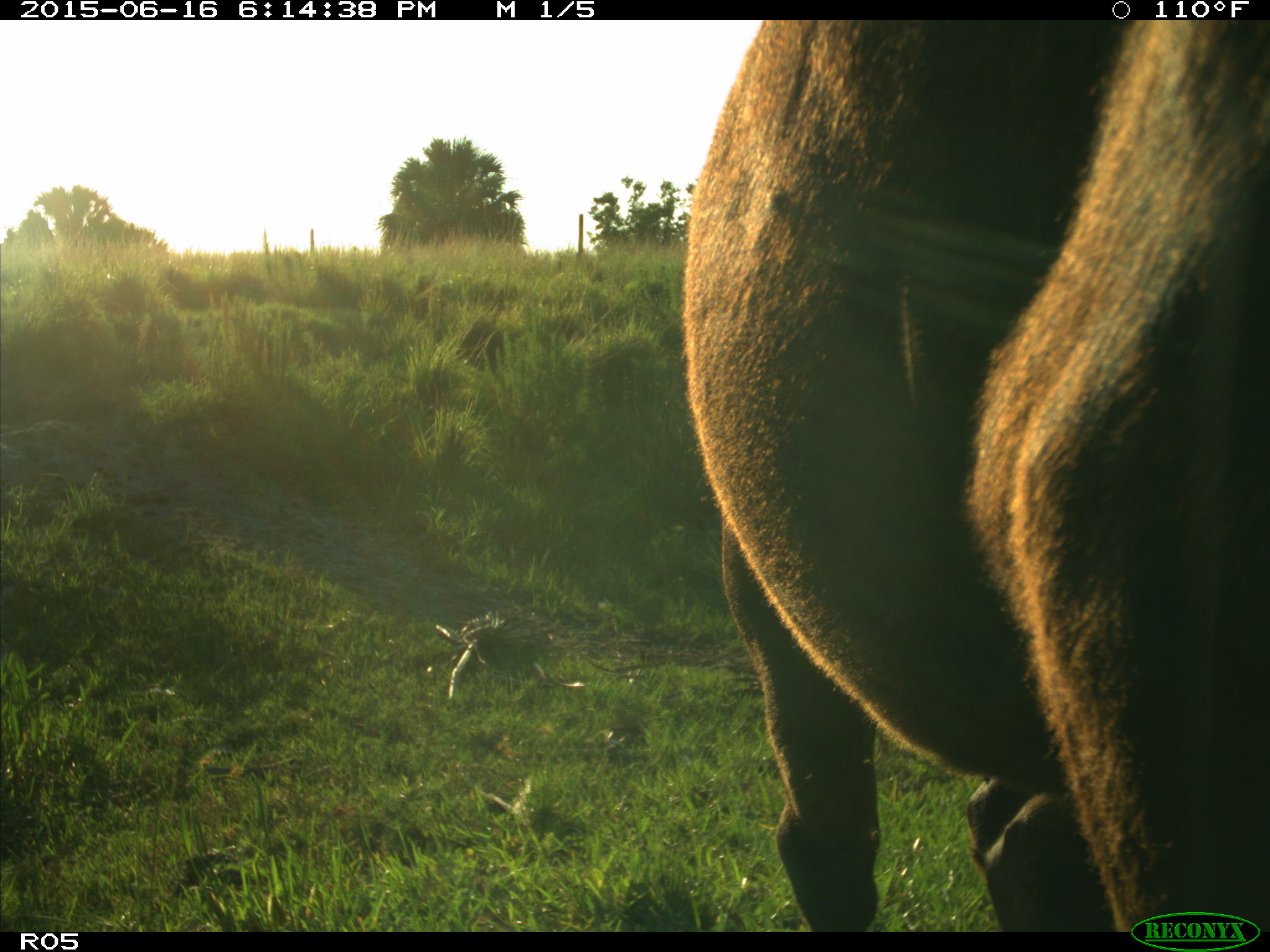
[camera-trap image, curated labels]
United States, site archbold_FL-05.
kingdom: Animalia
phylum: Chordata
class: Mammalia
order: Artiodactyla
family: Bovidae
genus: Bos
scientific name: Bos taurus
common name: domestic cow